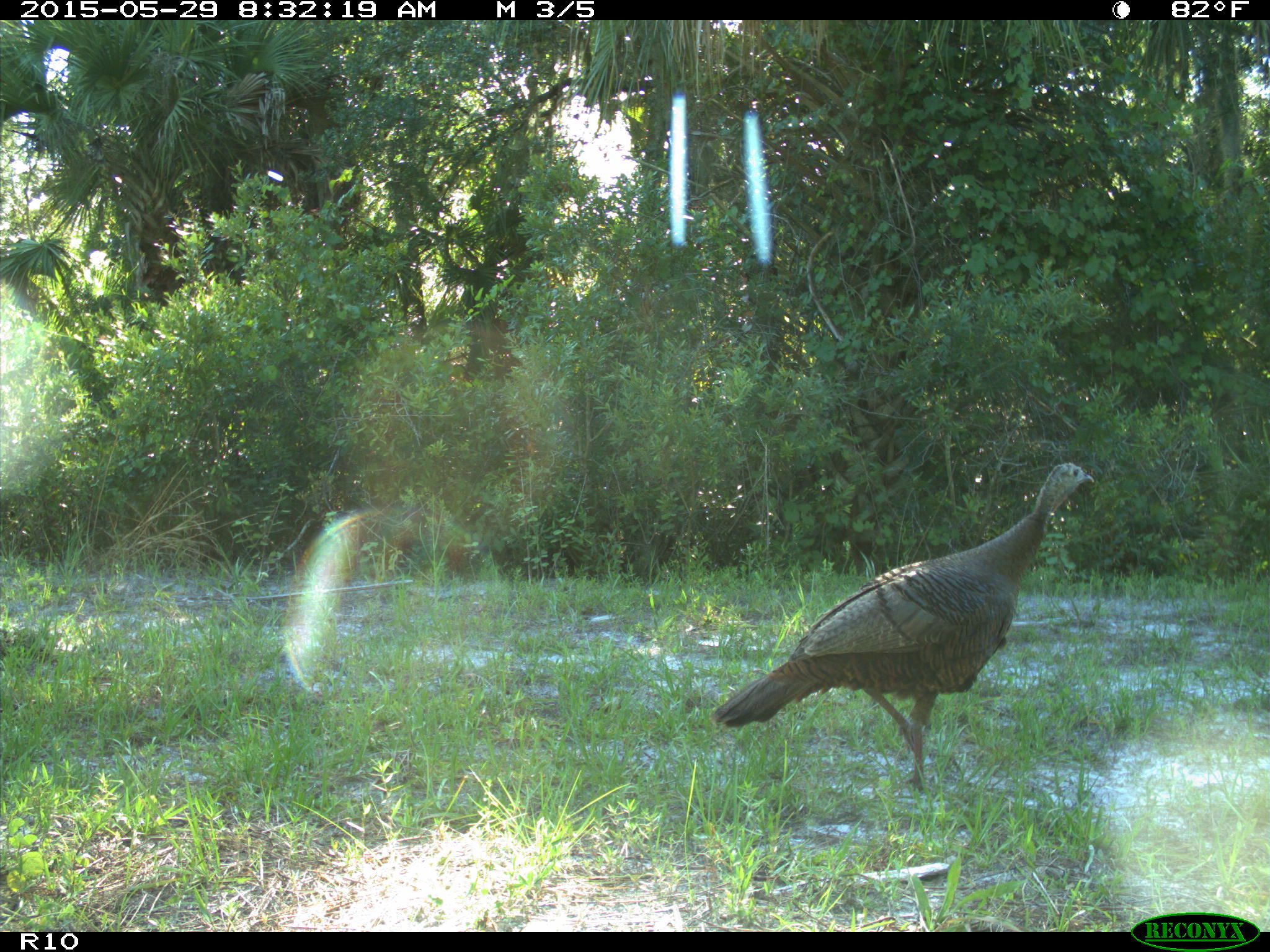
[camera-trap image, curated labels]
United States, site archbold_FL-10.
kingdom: Animalia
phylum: Chordata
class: Aves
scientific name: Aves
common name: birds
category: unidentified bird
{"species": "unidentified bird (birds) (Aves)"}